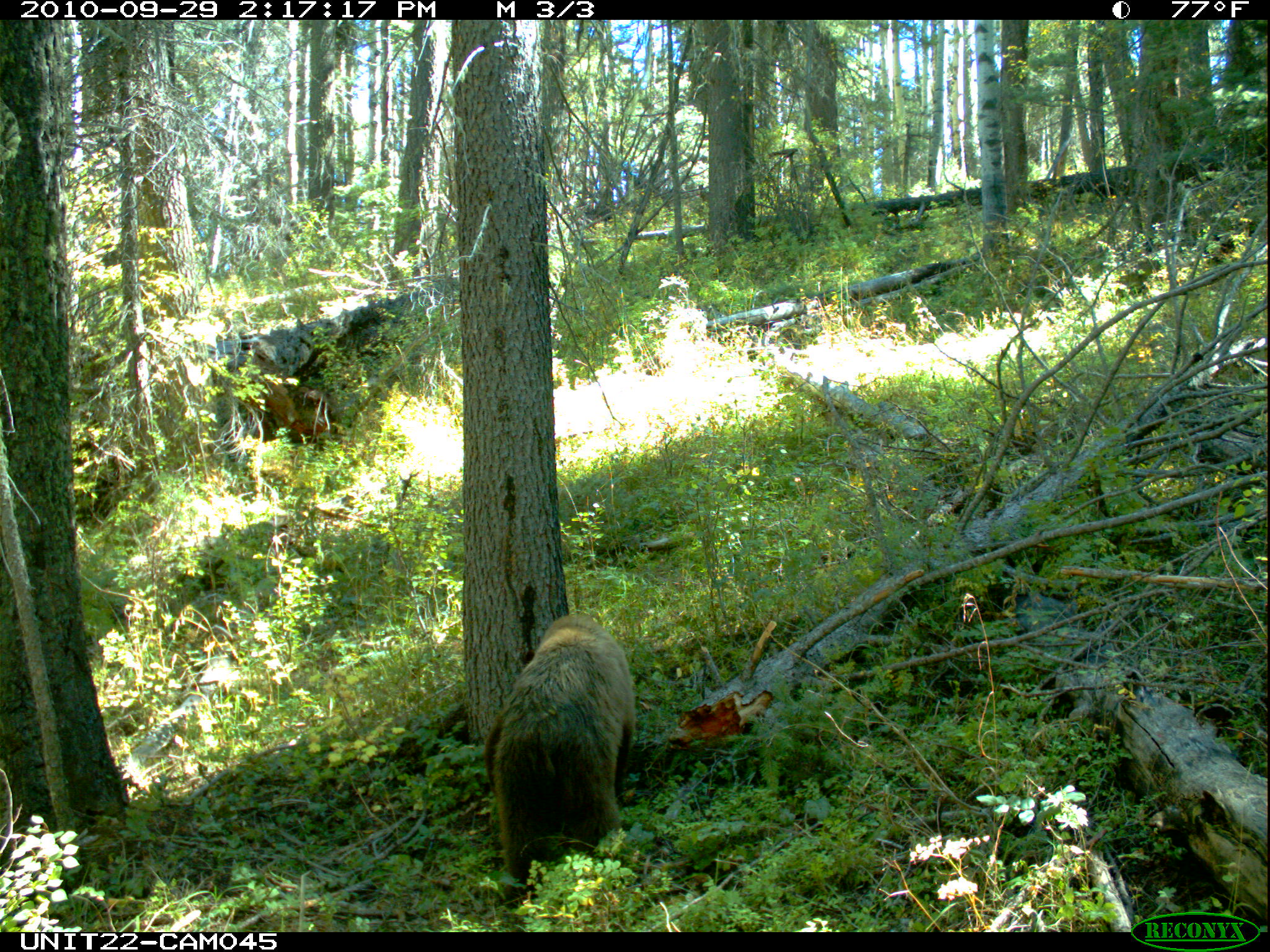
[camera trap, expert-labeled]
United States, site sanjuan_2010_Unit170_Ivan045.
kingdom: Animalia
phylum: Chordata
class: Mammalia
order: Carnivora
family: Ursidae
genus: Ursus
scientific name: Ursus americanus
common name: american black bear